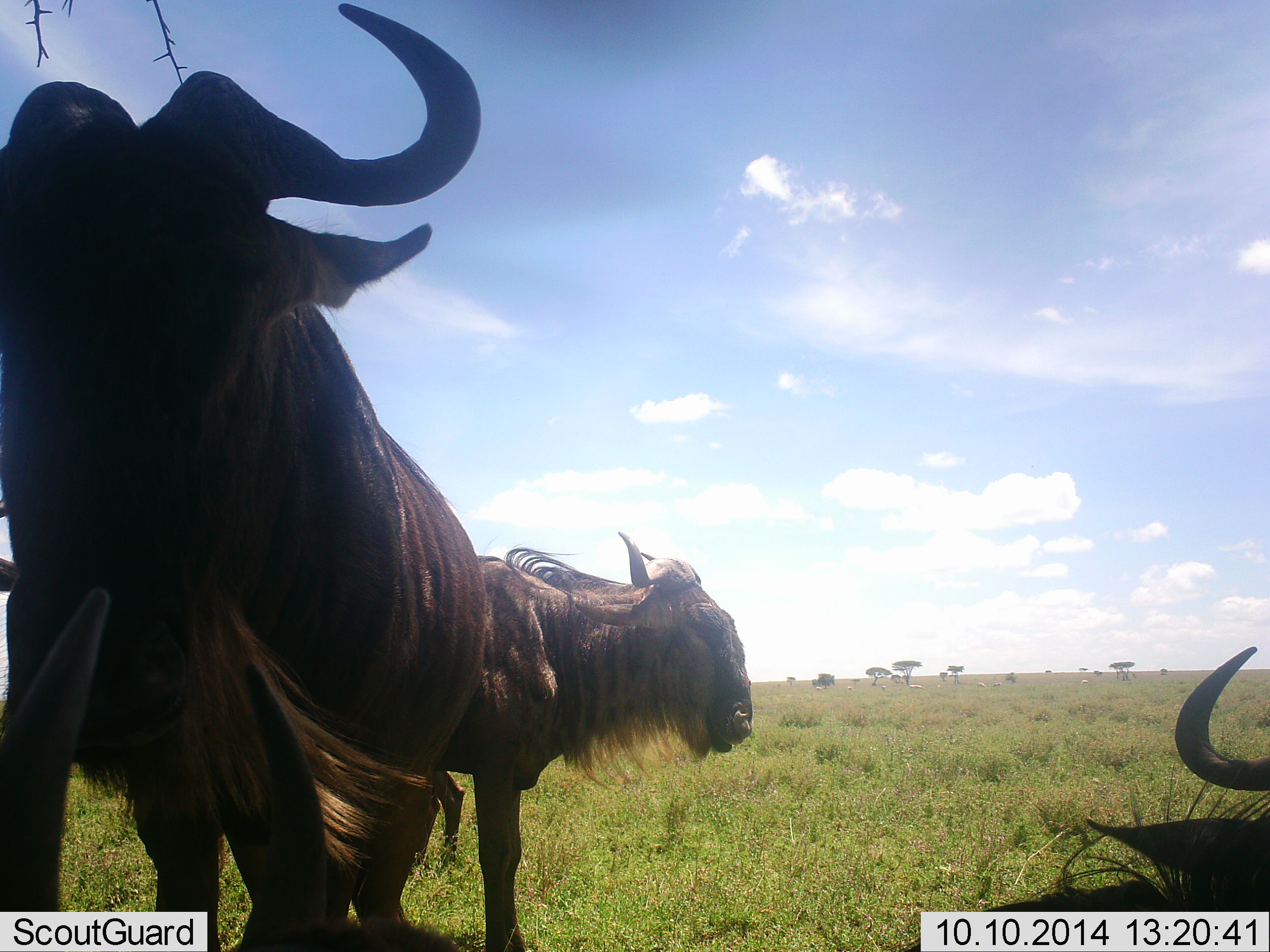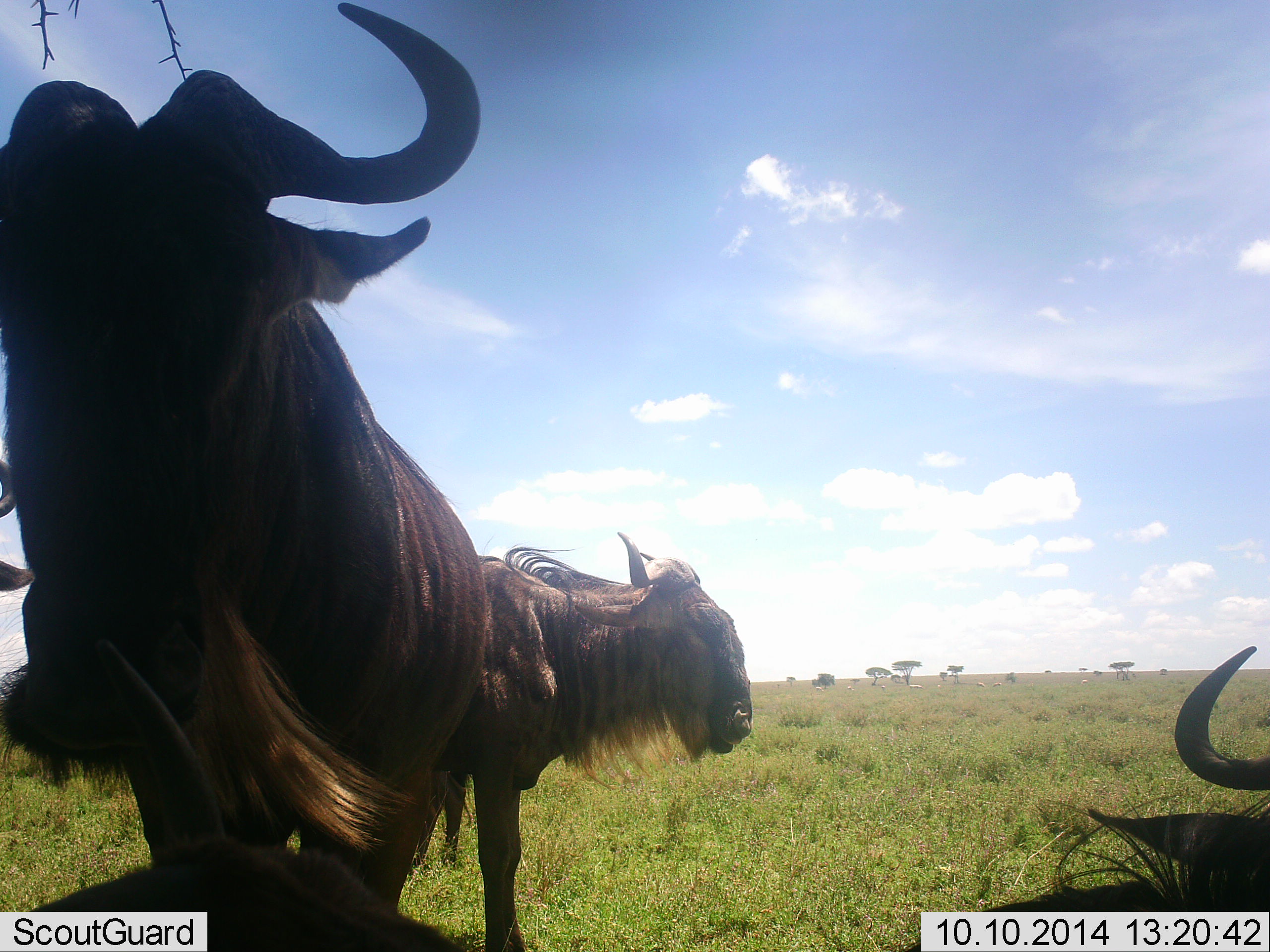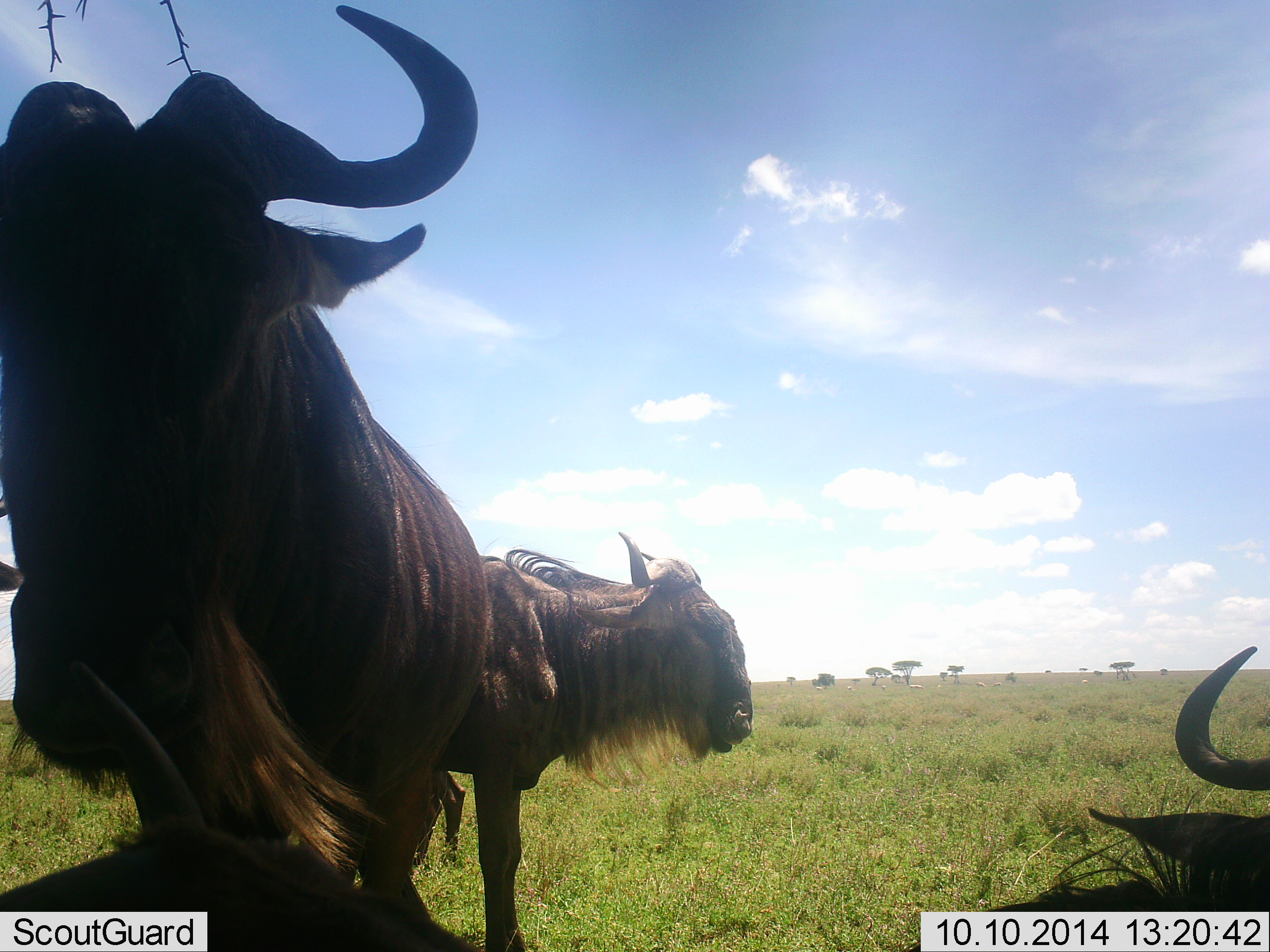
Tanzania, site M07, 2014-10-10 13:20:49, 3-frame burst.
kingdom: Animalia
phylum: Chordata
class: Mammalia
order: Artiodactyla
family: Bovidae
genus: Connochaetes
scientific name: Connochaetes taurinus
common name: blue wildebeest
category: wildebeest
Wildebeest (blue wildebeest) (Connochaetes taurinus), count 4. Behavior (volunteer vote fractions): standing 90%, resting 50%, moving 0%, interacting 0%. Young present (vote fraction): 10%. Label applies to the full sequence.